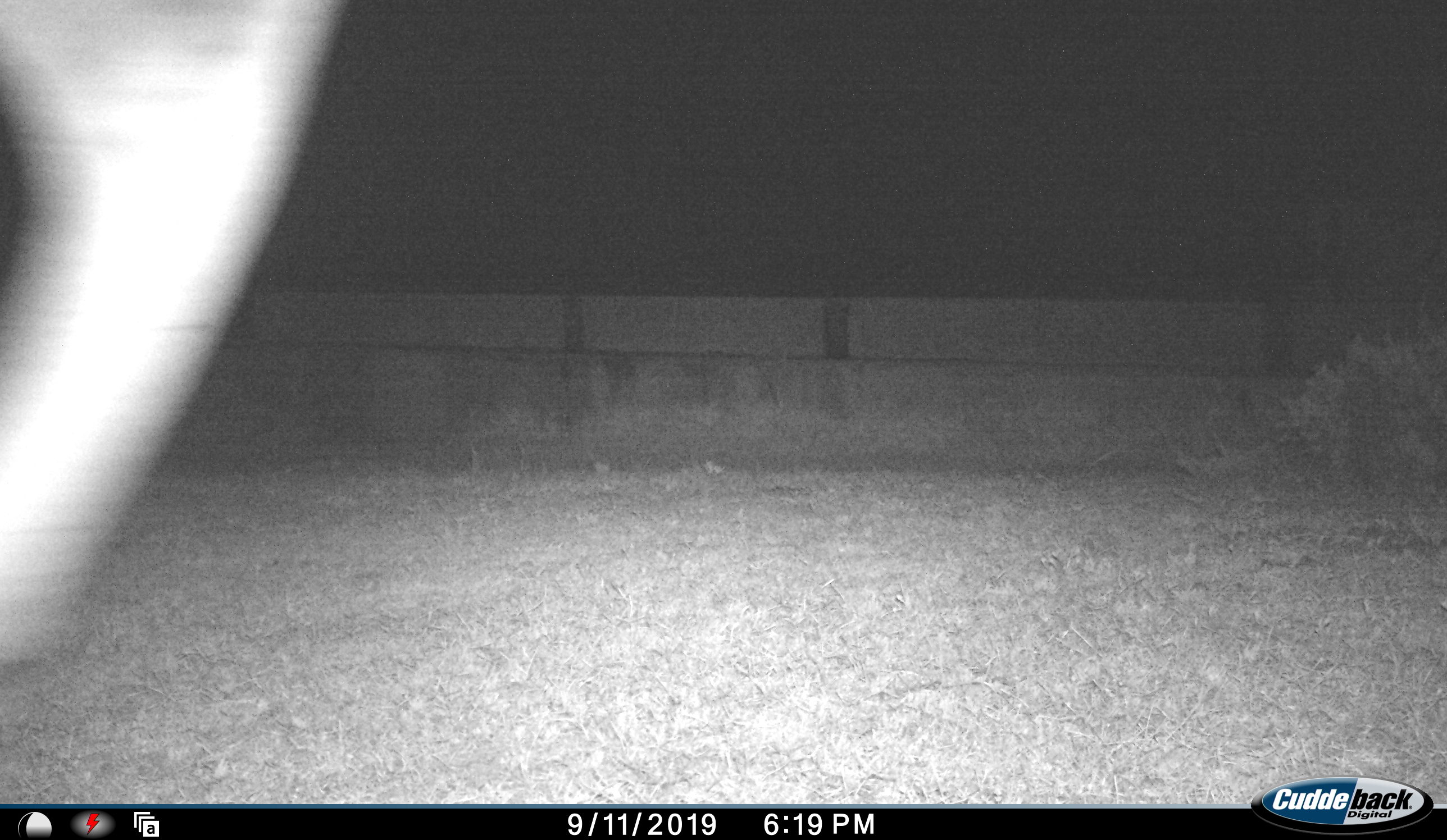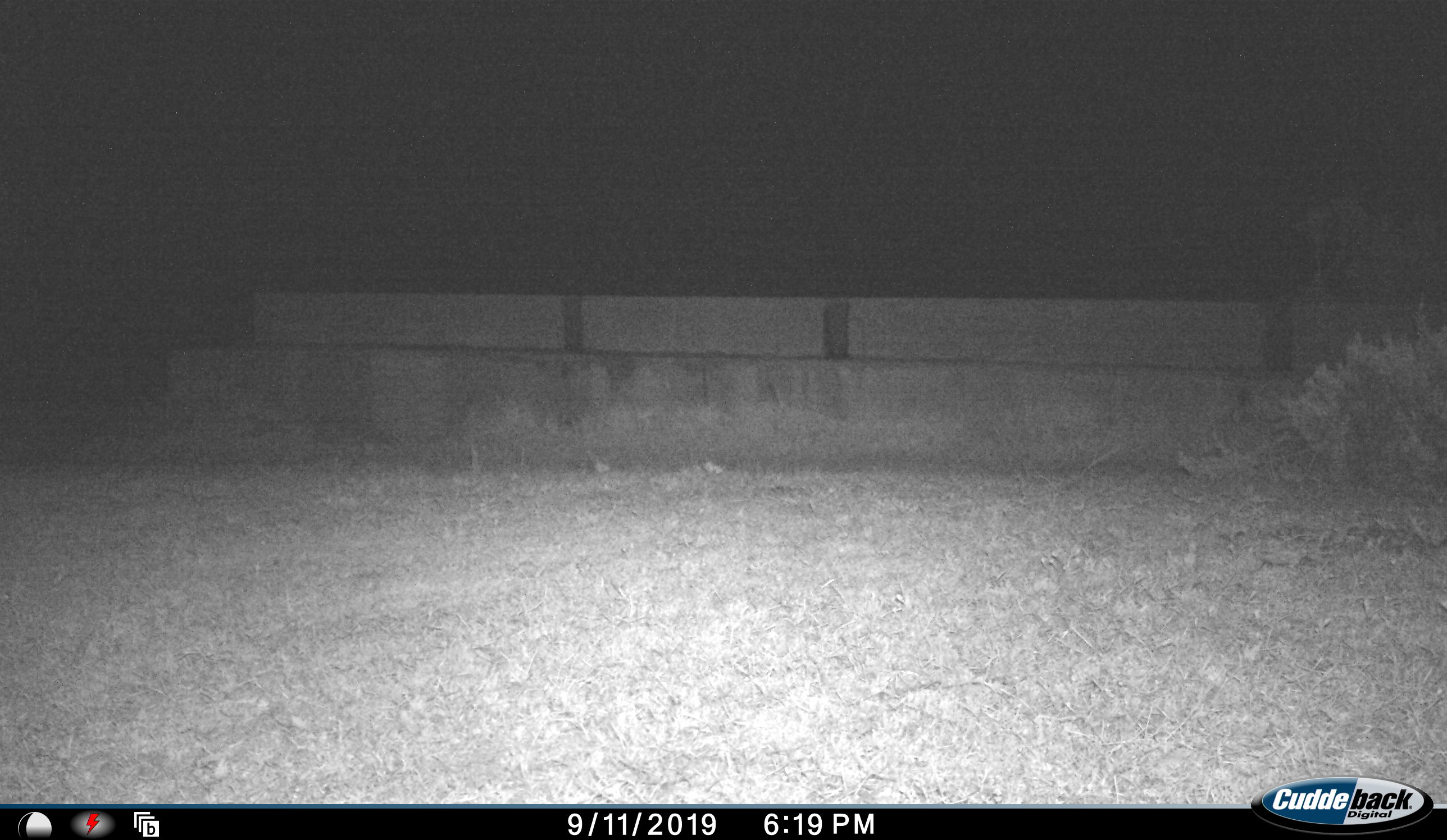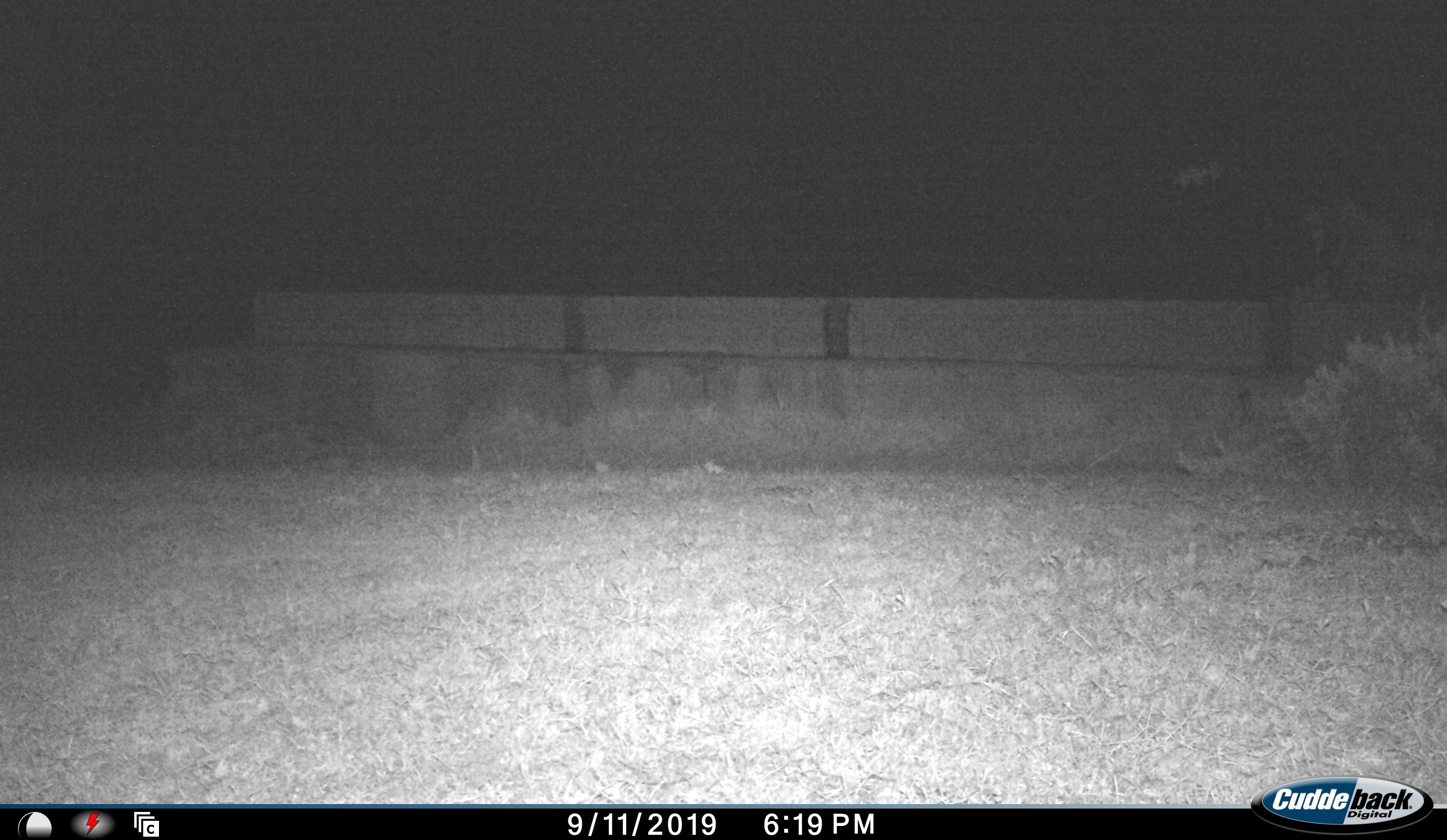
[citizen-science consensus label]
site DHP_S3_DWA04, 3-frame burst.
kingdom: Animalia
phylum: Chordata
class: Mammalia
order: Artiodactyla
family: Bovidae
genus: Damaliscus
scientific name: Damaliscus pygargus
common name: bontebok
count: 1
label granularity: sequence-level